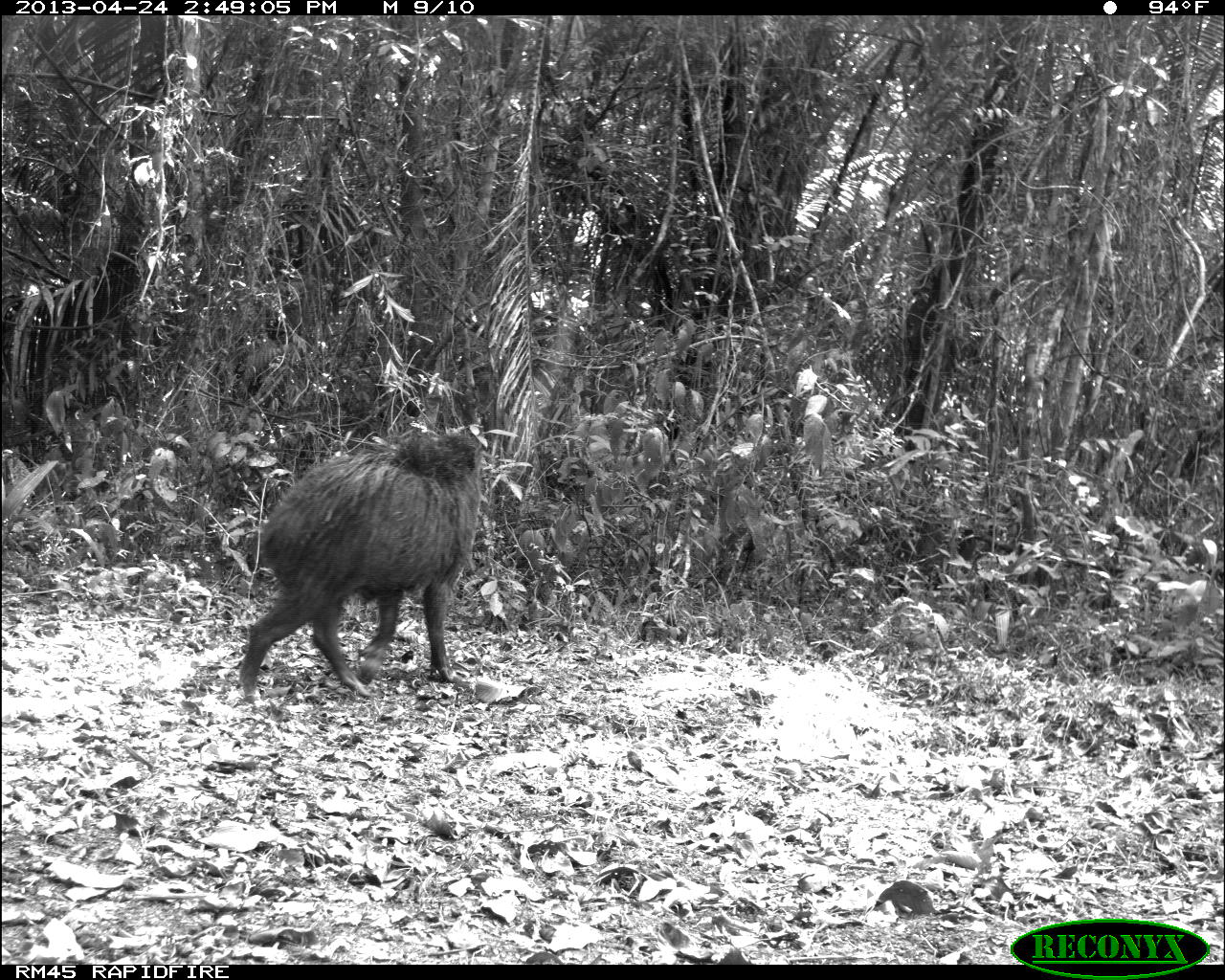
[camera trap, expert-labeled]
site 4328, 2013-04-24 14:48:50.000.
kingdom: Animalia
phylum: Chordata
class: Mammalia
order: Artiodactyla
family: Tayassuidae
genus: Tayassu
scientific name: Tayassu pecari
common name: white-lipped peccary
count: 10